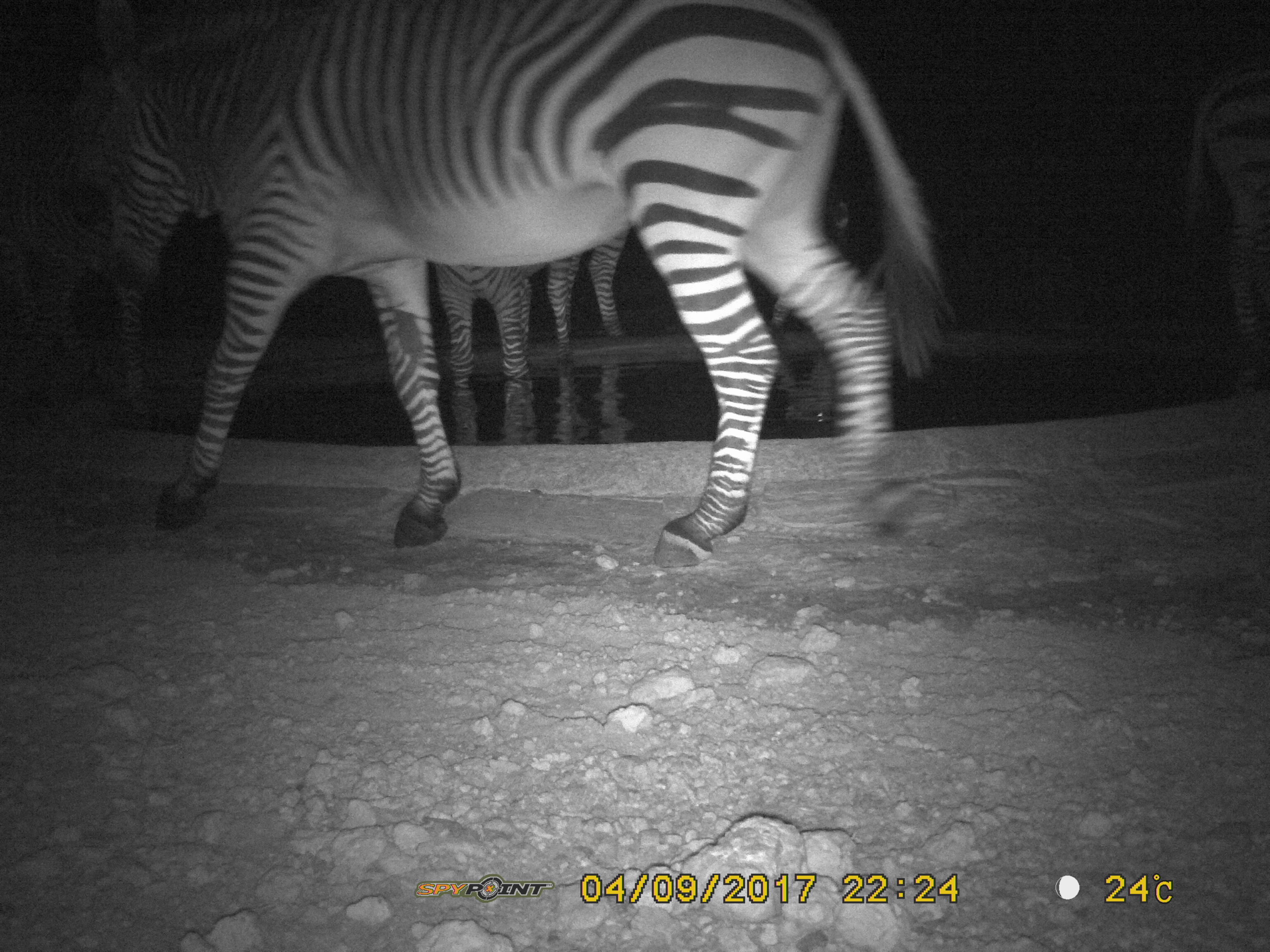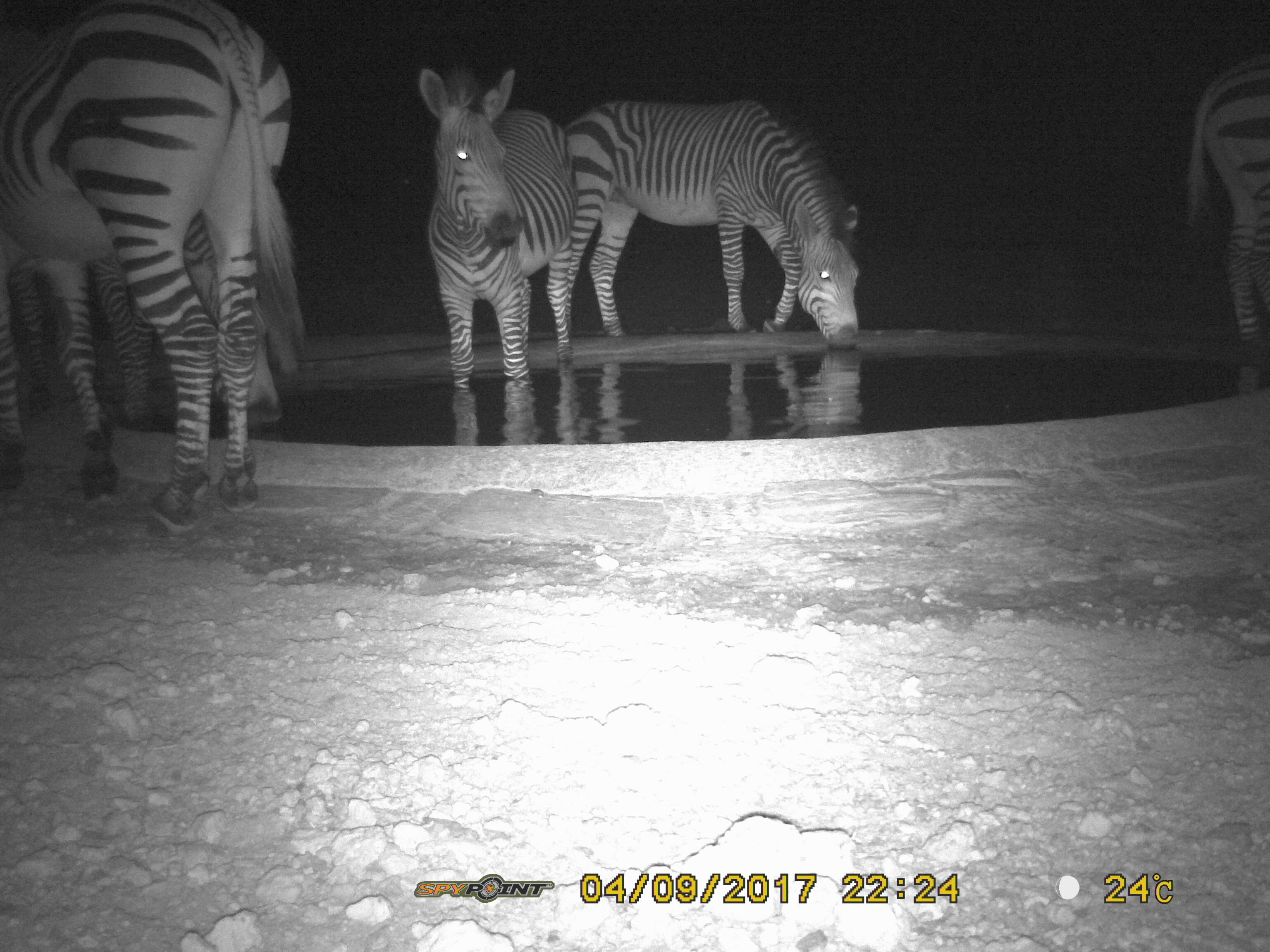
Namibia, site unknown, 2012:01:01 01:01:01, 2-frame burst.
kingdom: Animalia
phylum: Chordata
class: Mammalia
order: Perissodactyla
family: Equidae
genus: Equus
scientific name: Equus zebra hartmannae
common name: hartmann's mountain zebra